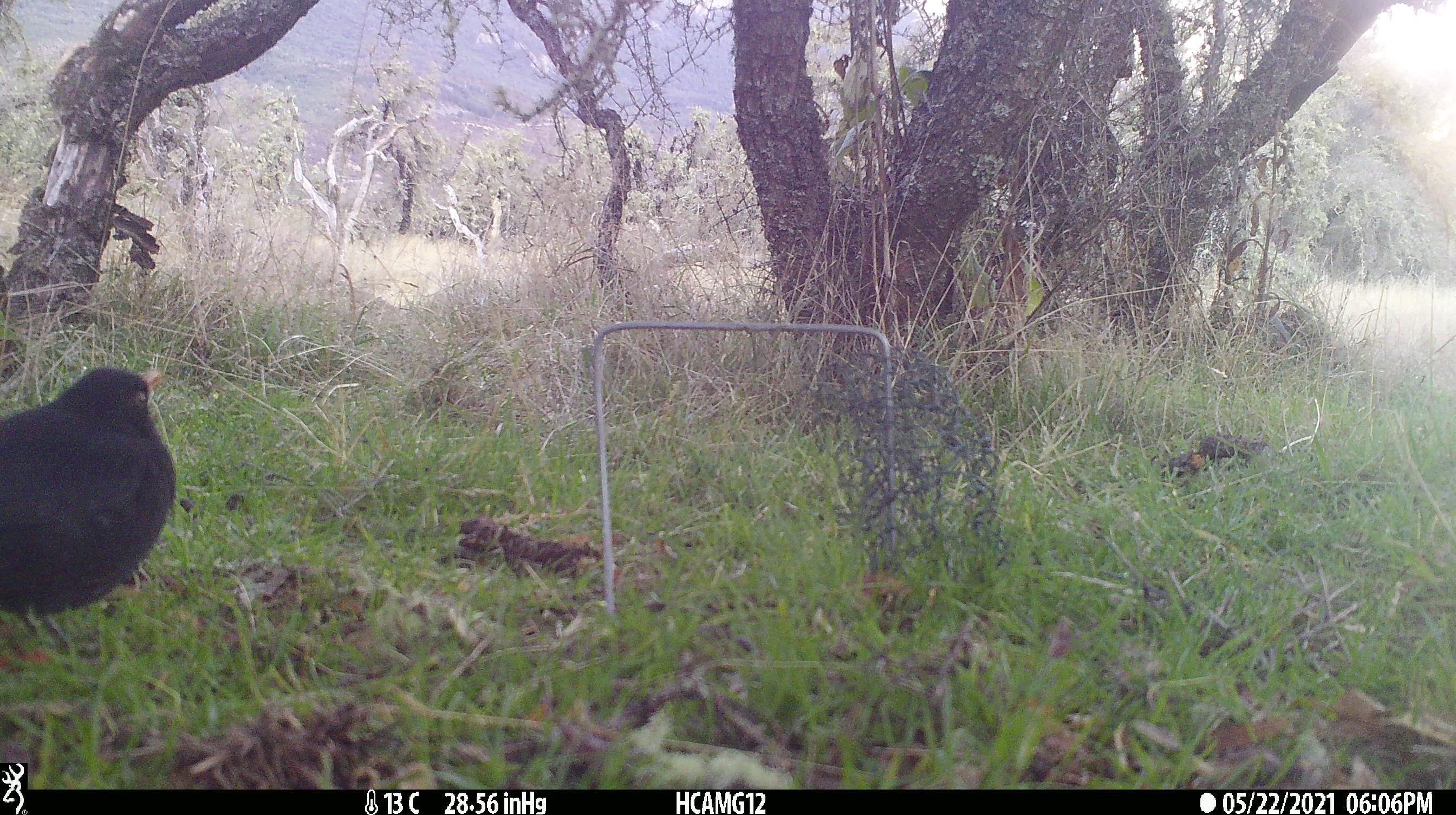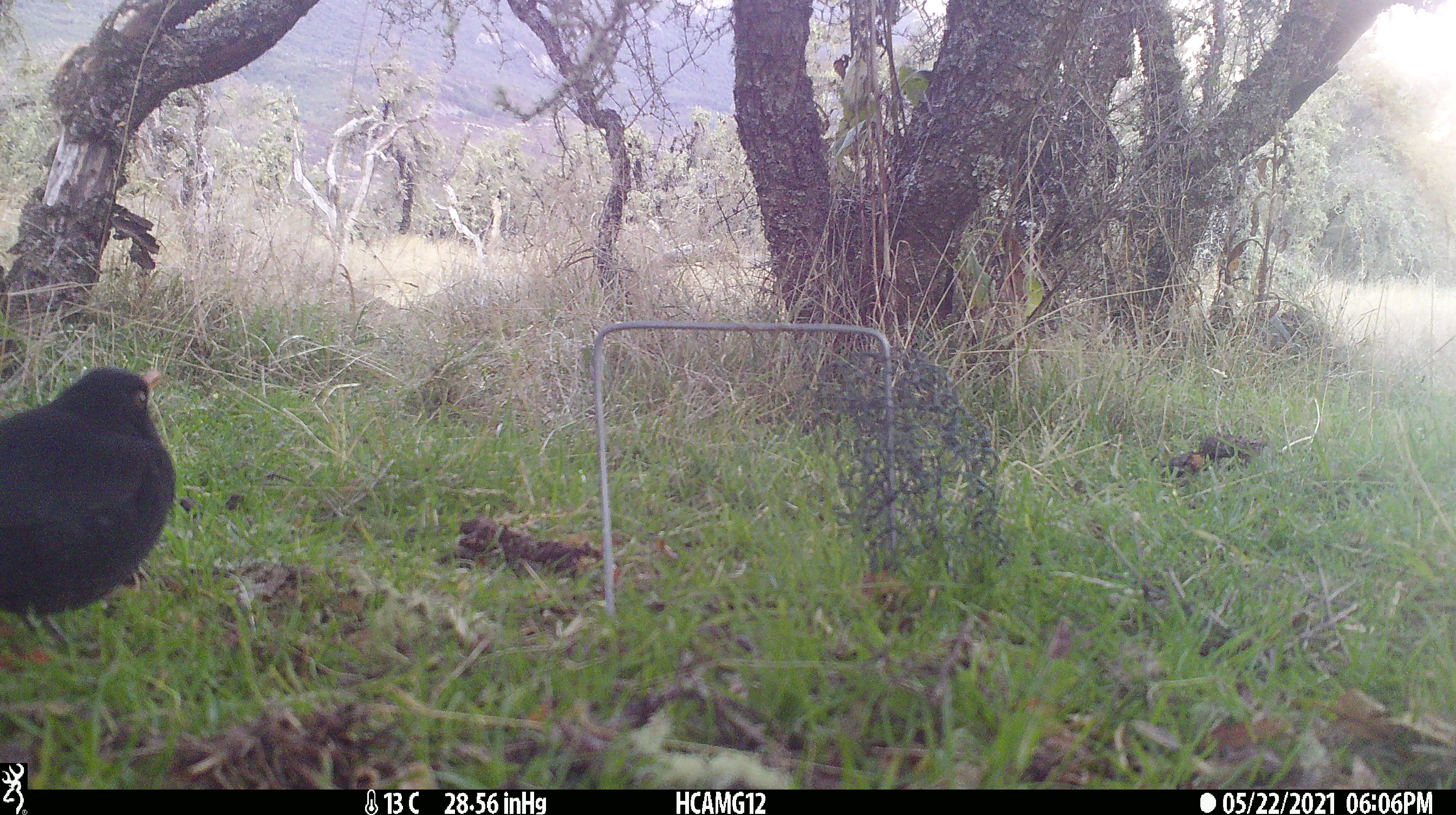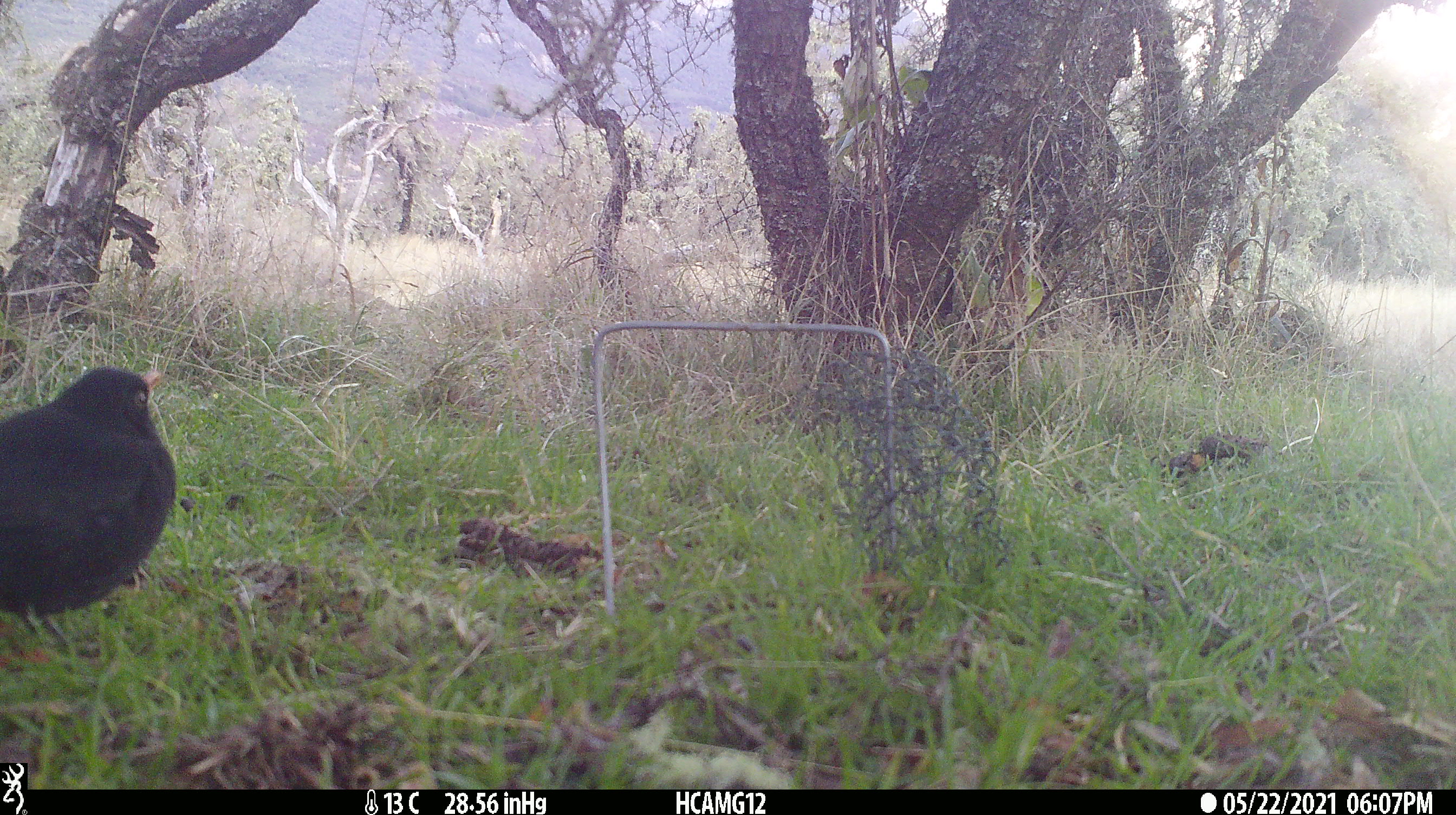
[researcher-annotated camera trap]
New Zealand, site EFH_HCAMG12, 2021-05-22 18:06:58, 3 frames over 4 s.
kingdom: Animalia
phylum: Chordata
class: Aves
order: Passeriformes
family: Turdidae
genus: Turdus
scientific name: Turdus merula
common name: eurasian blackbird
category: blackbird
Blackbird (eurasian blackbird) (Turdus merula).